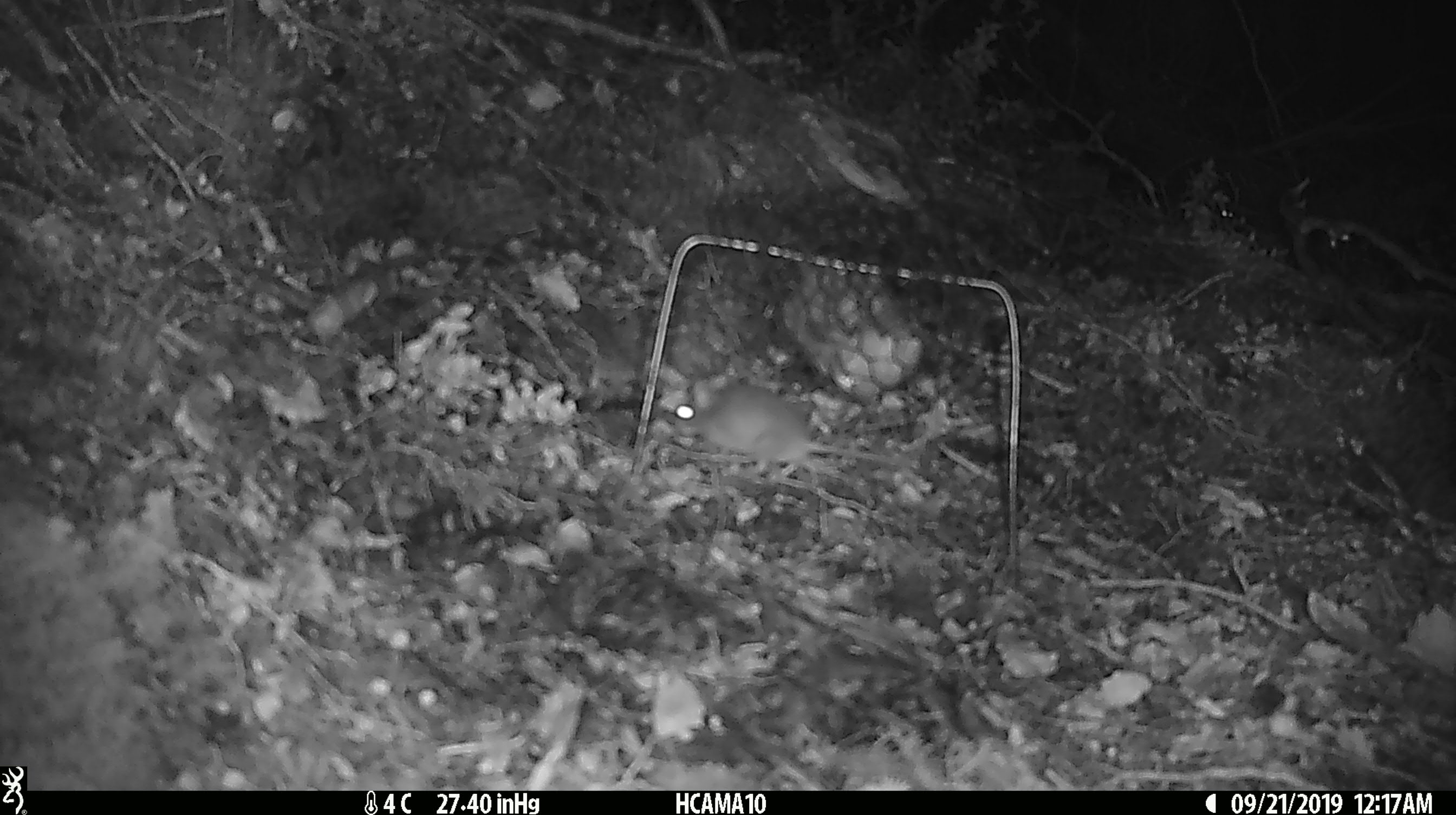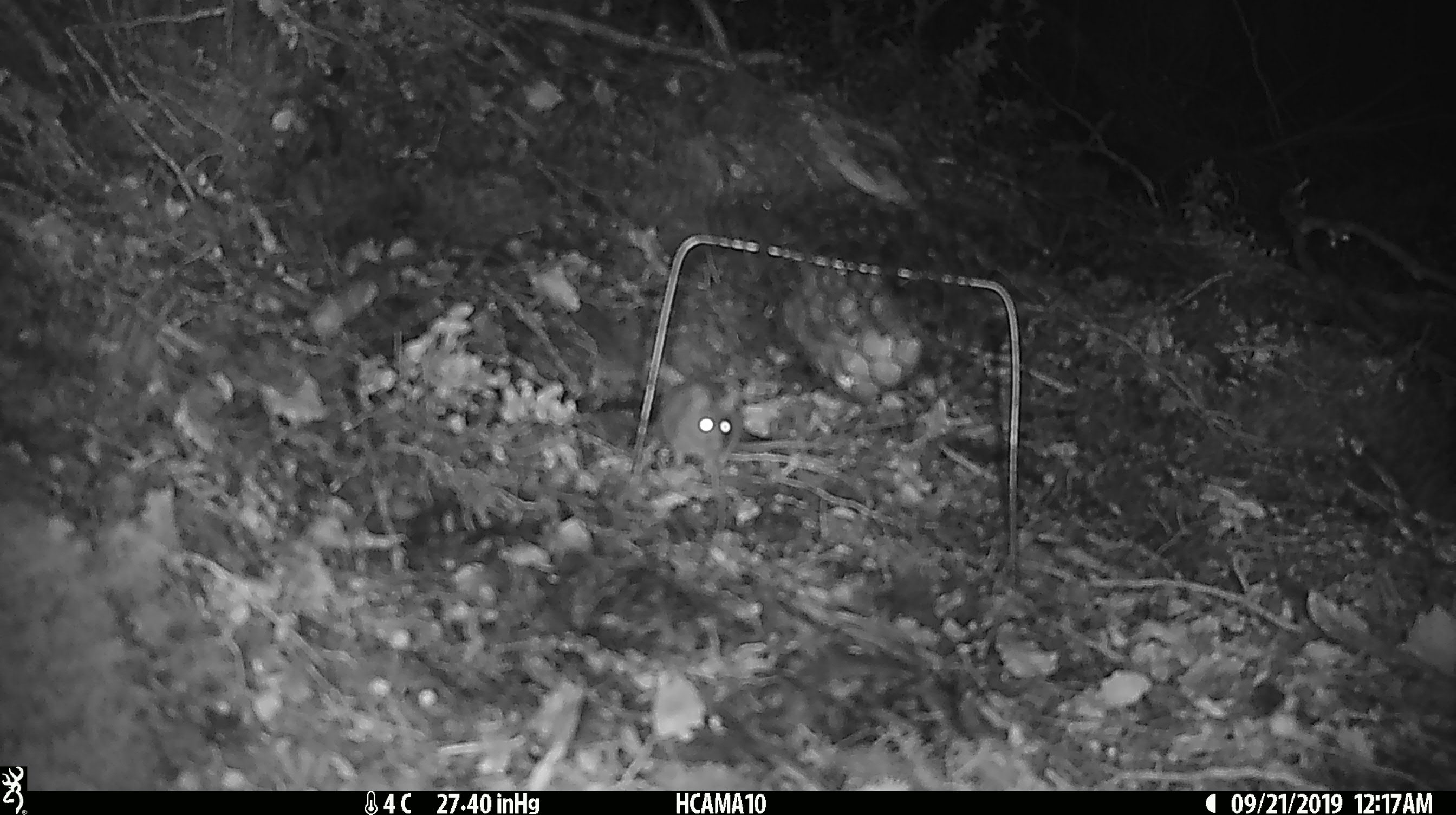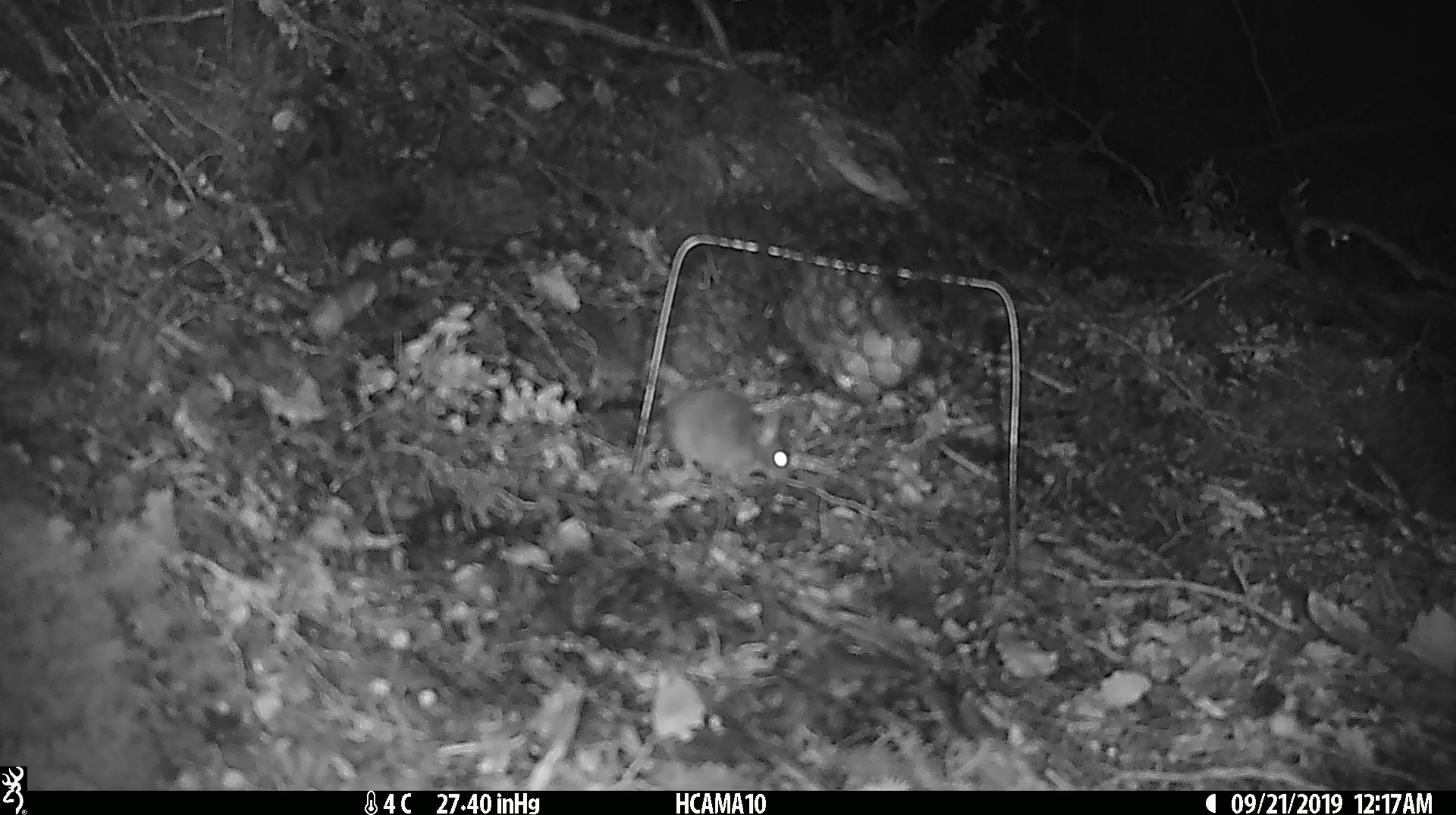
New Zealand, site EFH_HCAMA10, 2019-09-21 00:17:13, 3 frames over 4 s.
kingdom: Animalia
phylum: Chordata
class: Mammalia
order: Rodentia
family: Muridae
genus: Mus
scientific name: Mus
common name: mouse